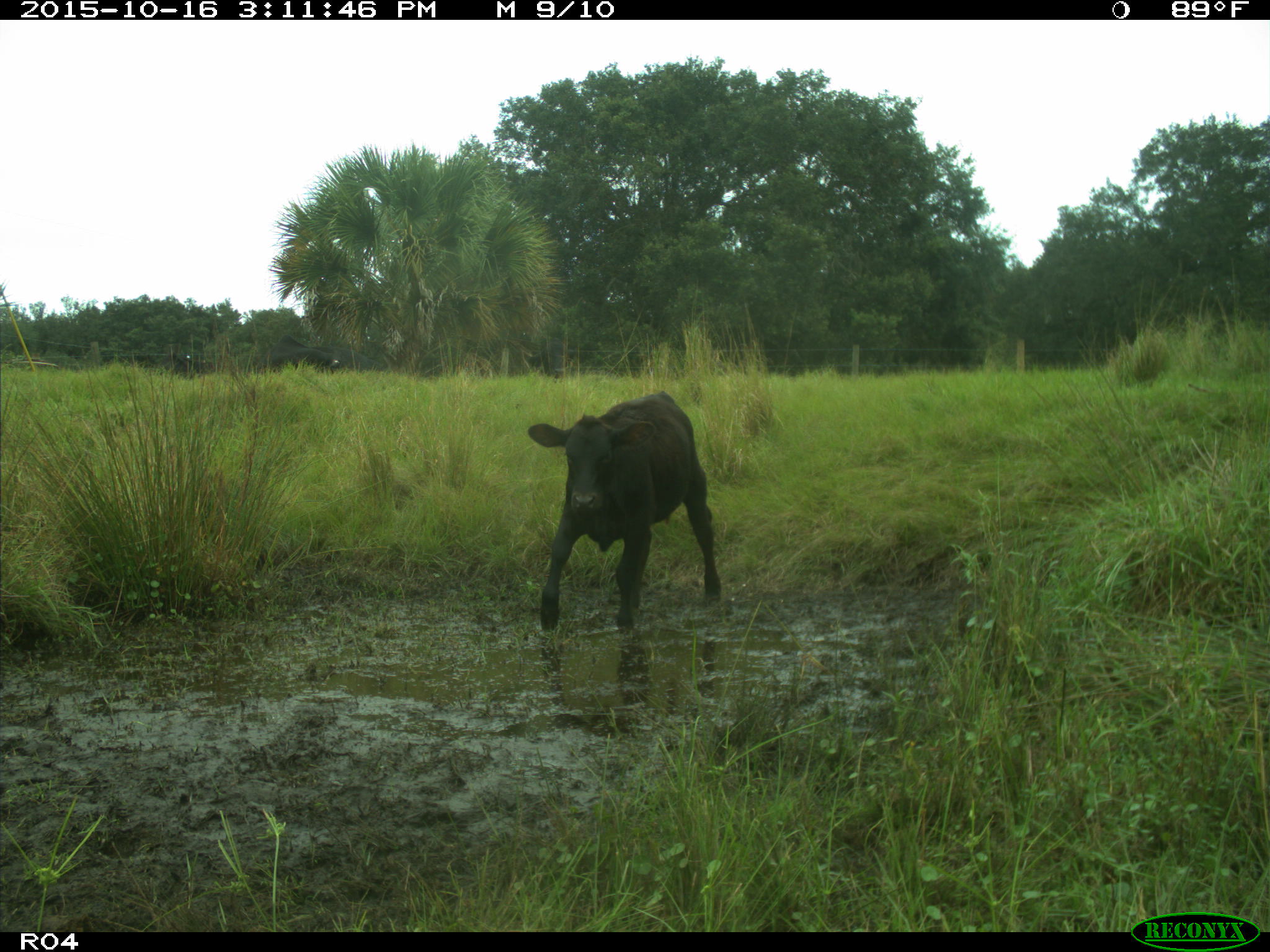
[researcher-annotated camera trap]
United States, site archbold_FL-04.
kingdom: Animalia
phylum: Chordata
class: Mammalia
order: Artiodactyla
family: Bovidae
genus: Bos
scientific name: Bos taurus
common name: domestic cow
Bos taurus (domestic cow).